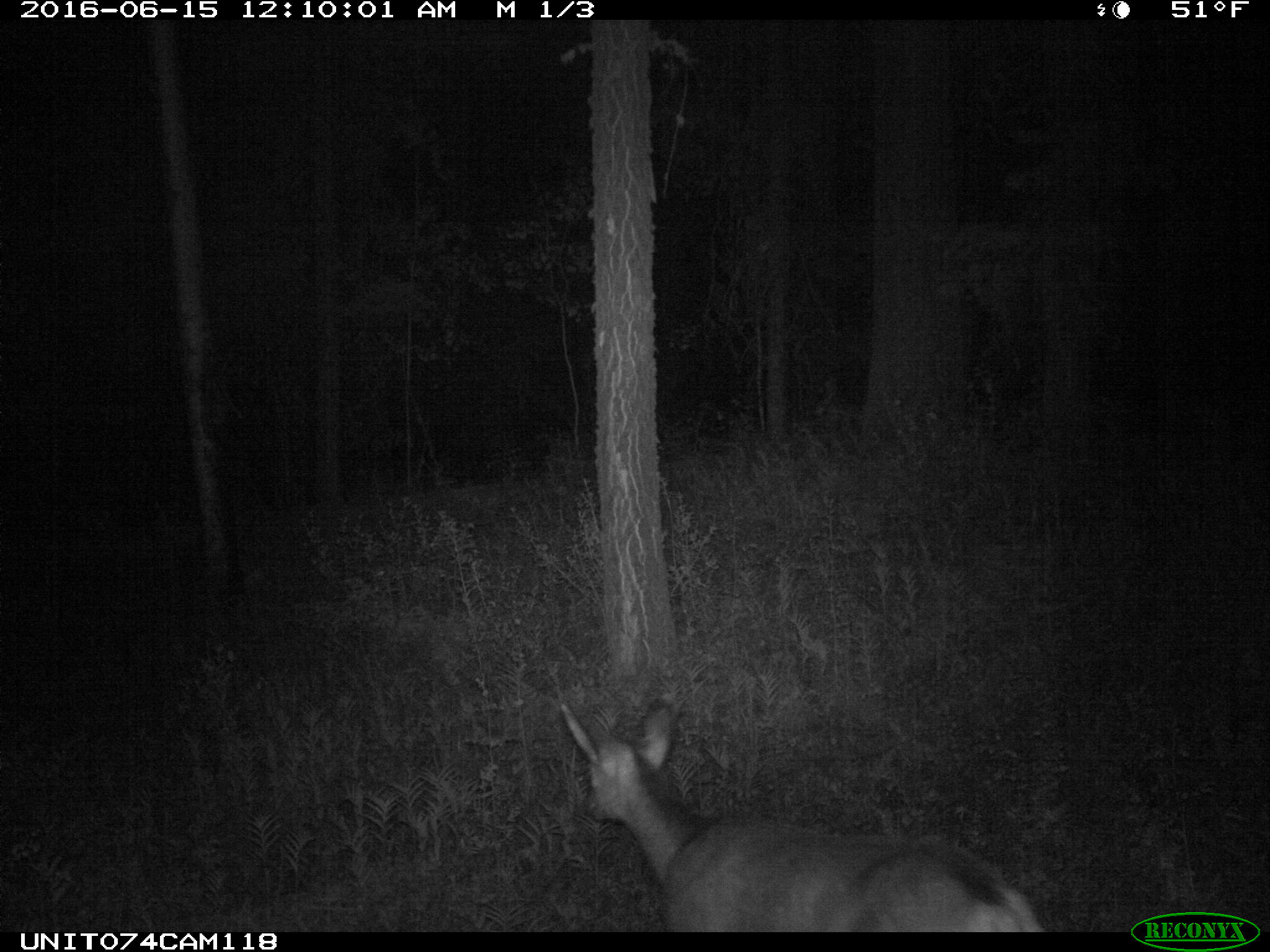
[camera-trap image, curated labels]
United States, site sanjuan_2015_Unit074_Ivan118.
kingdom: Animalia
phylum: Chordata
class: Mammalia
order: Artiodactyla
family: Cervidae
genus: Odocoileus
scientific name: Odocoileus hemionus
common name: mule deer